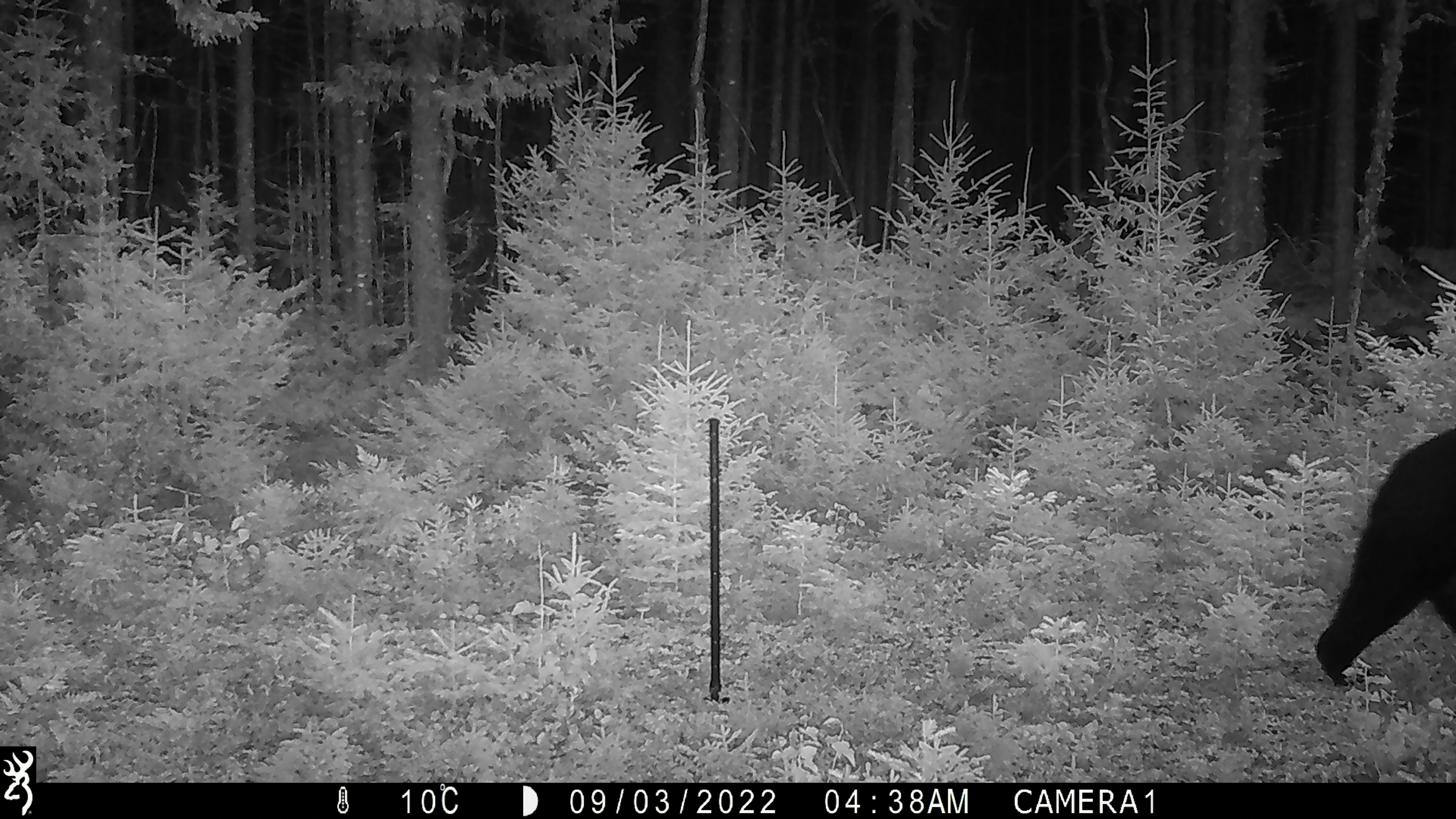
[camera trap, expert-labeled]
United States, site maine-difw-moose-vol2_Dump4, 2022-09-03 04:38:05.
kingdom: Animalia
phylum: Chordata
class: Mammalia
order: Carnivora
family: Ursidae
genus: Ursus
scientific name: Ursus americanus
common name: black bear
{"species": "black bear (Ursus americanus)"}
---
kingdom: Animalia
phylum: Chordata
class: Mammalia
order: Artiodactyla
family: Cervidae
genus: Alces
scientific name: Alces alces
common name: moose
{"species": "moose (Alces alces)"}